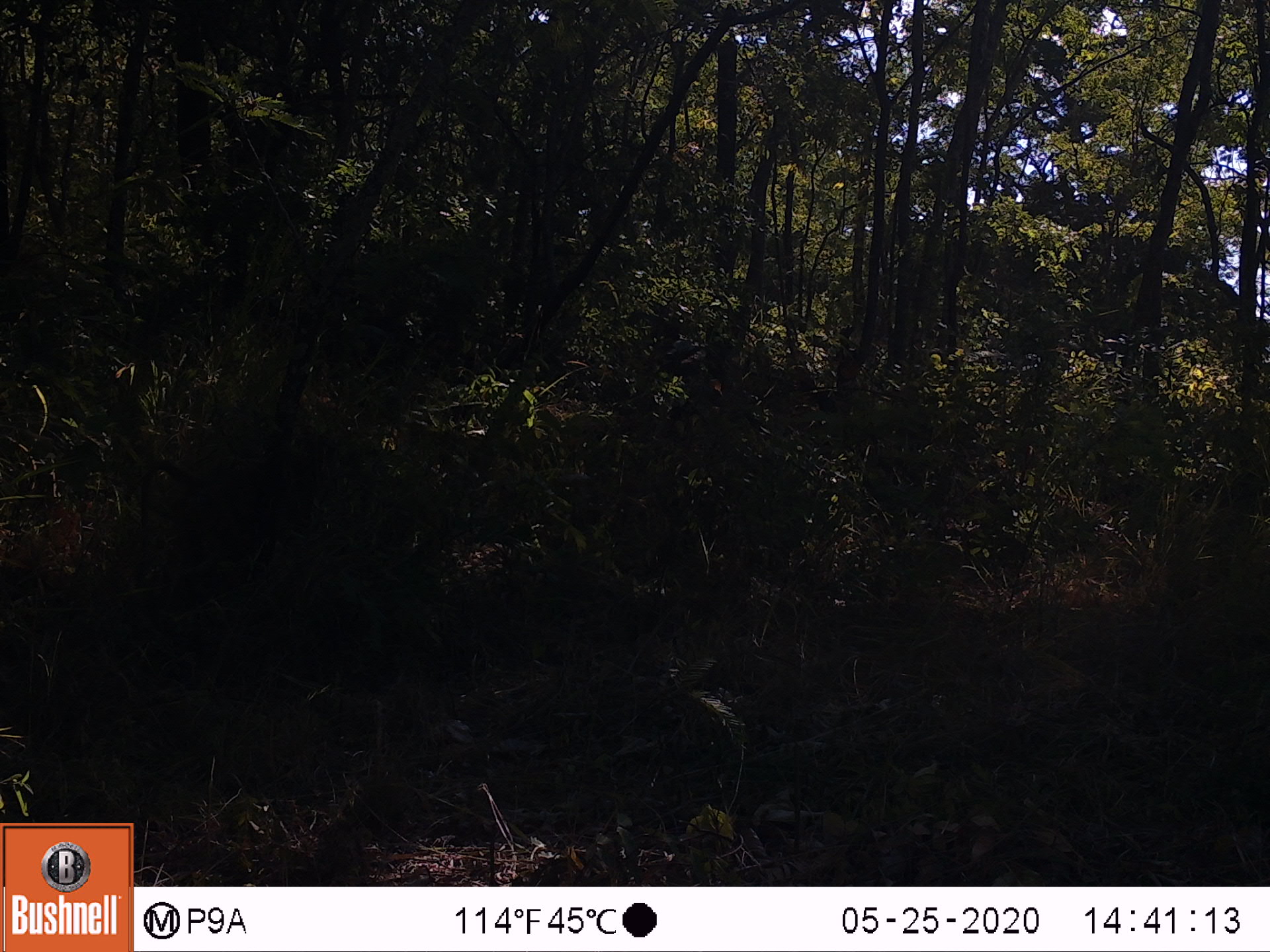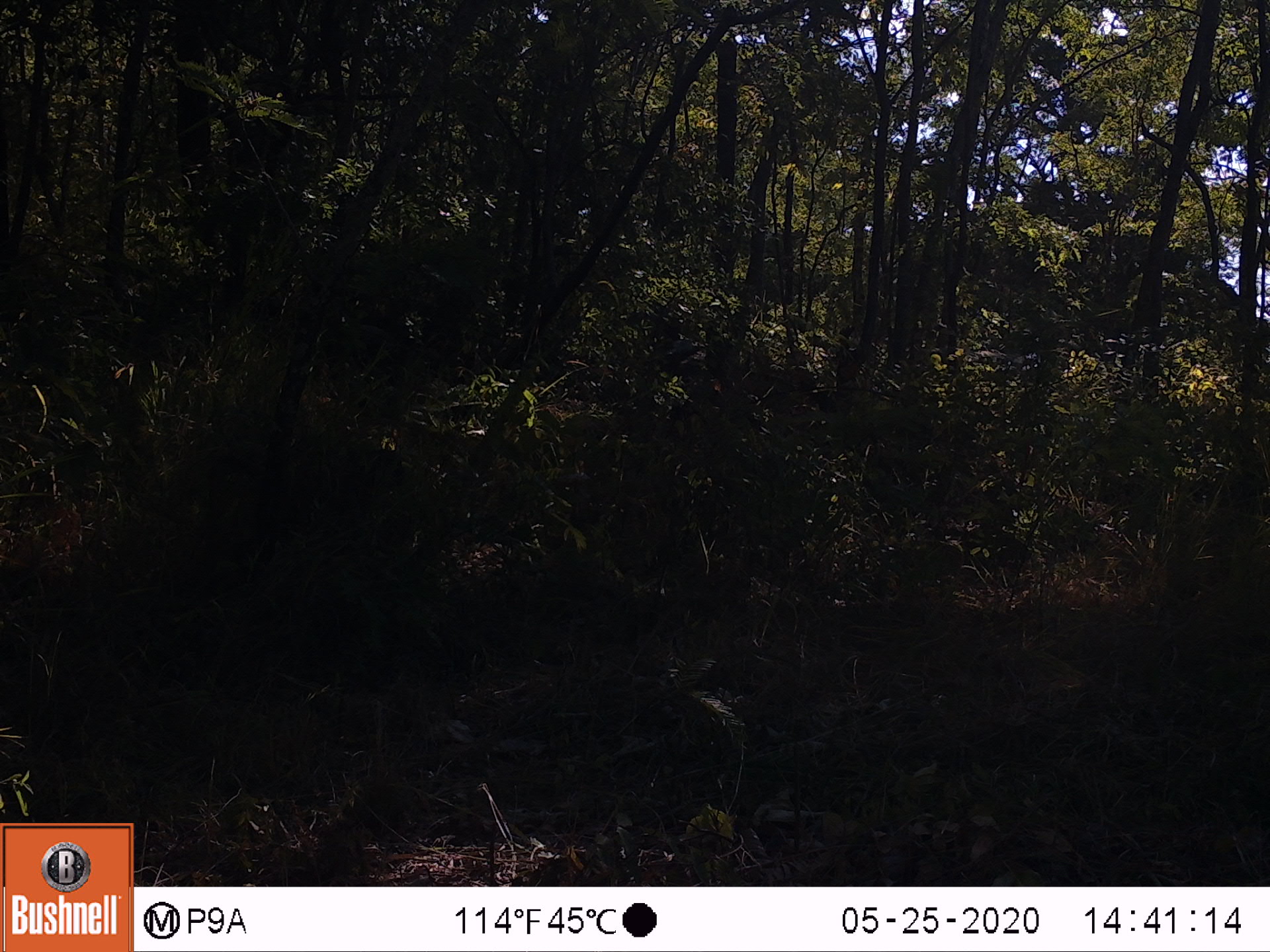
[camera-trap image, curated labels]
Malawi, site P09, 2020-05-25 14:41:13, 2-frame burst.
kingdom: Animalia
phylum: Chordata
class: Mammalia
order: Primates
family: Cercopithecidae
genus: Papio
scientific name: Papio cynocephalus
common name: yellow baboon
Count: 1.